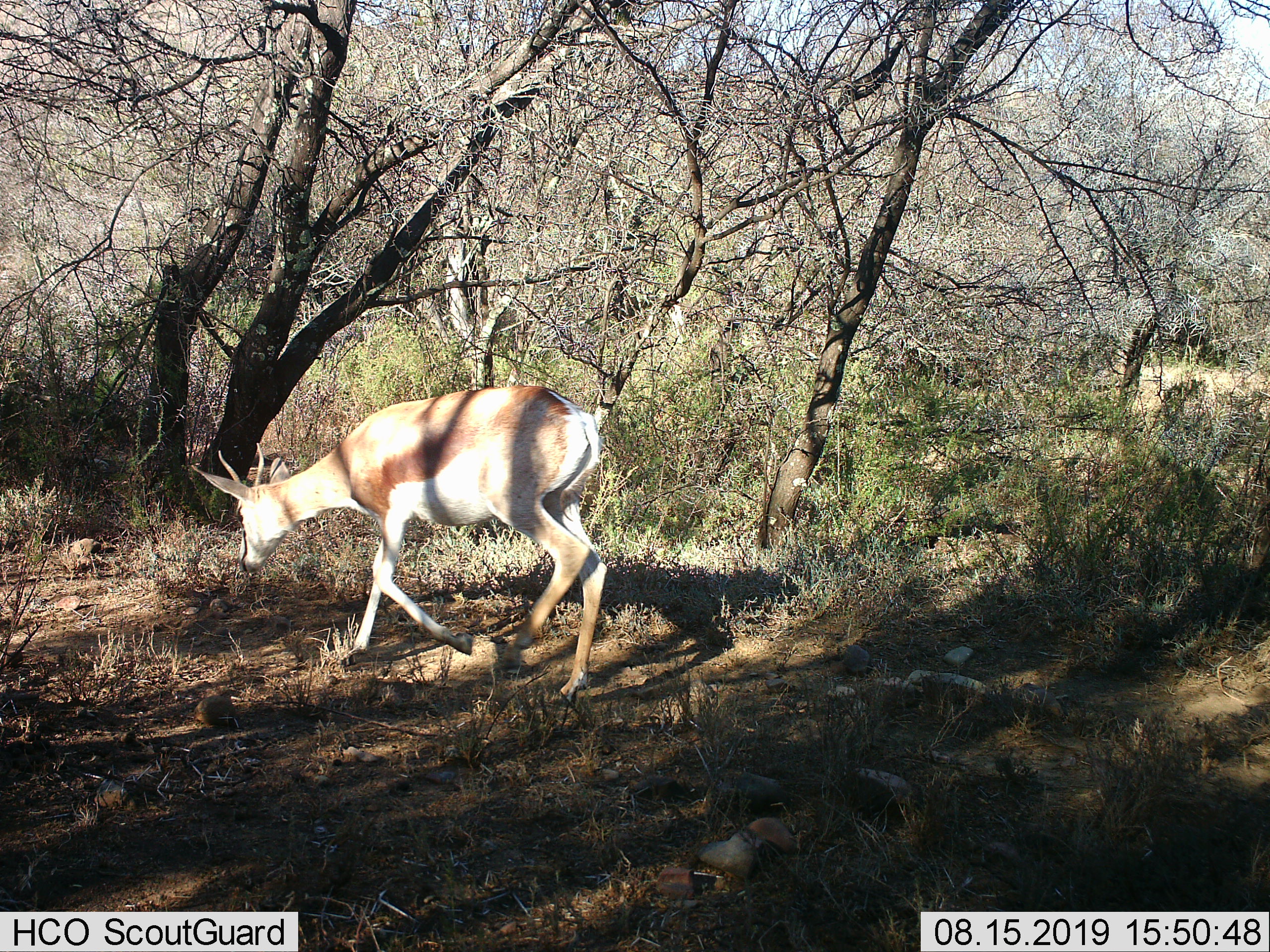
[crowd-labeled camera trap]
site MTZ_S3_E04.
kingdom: Animalia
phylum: Chordata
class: Mammalia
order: Artiodactyla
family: Bovidae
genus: Antidorcas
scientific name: Antidorcas marsupialis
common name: springbok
Springbok (Antidorcas marsupialis), count 1. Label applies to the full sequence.